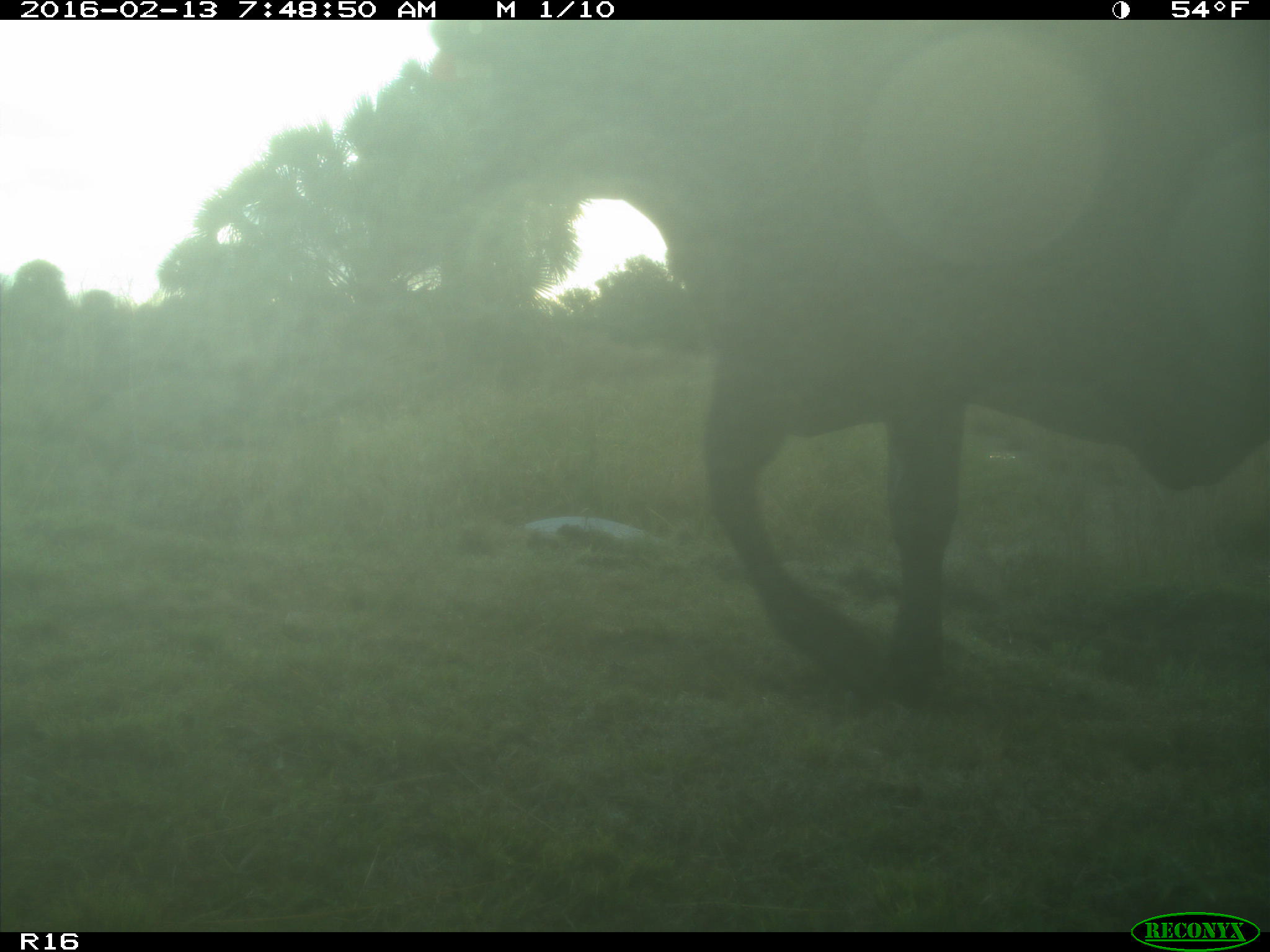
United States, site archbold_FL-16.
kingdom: Animalia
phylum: Chordata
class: Mammalia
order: Artiodactyla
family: Bovidae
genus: Bos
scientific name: Bos taurus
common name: domestic cow